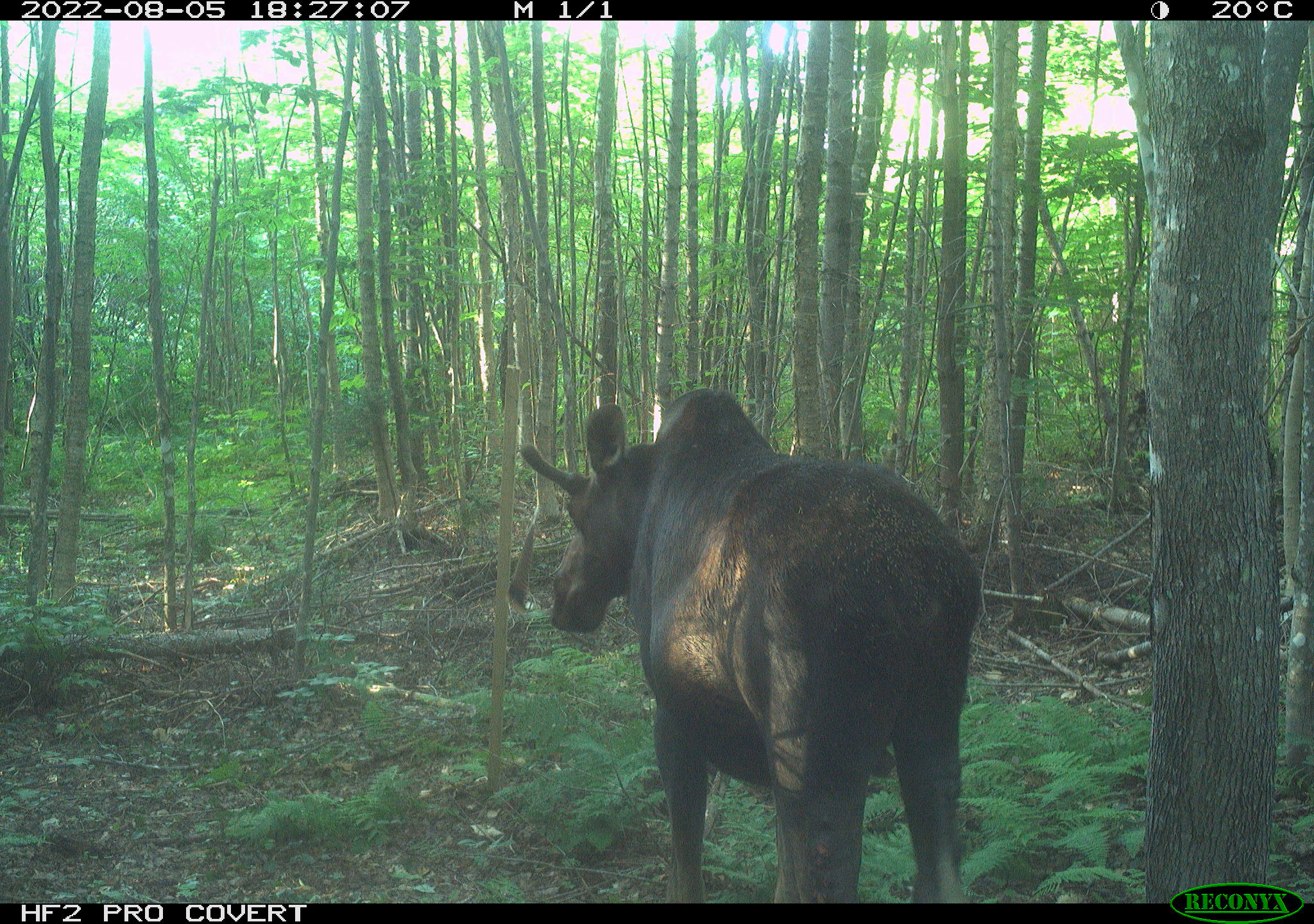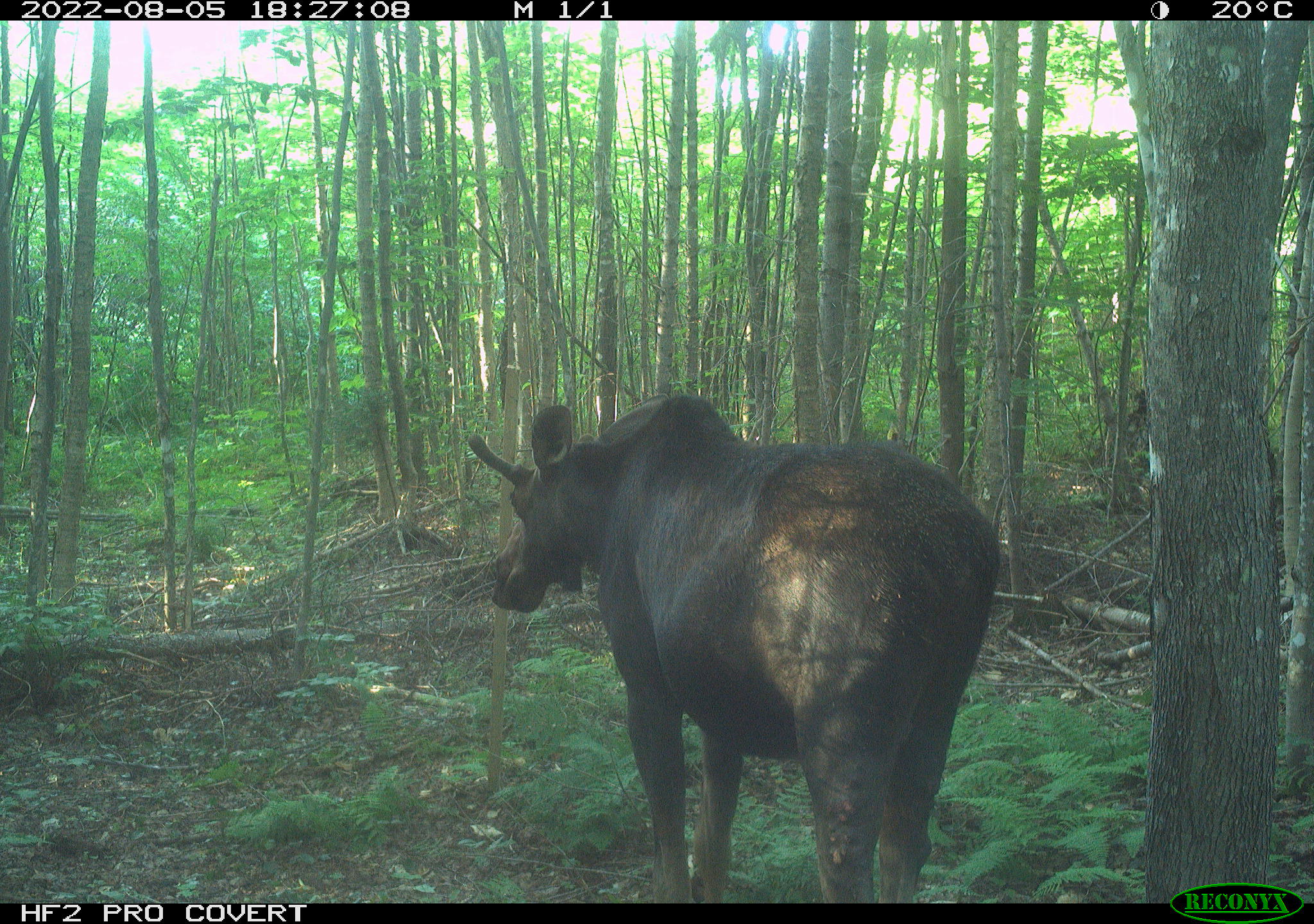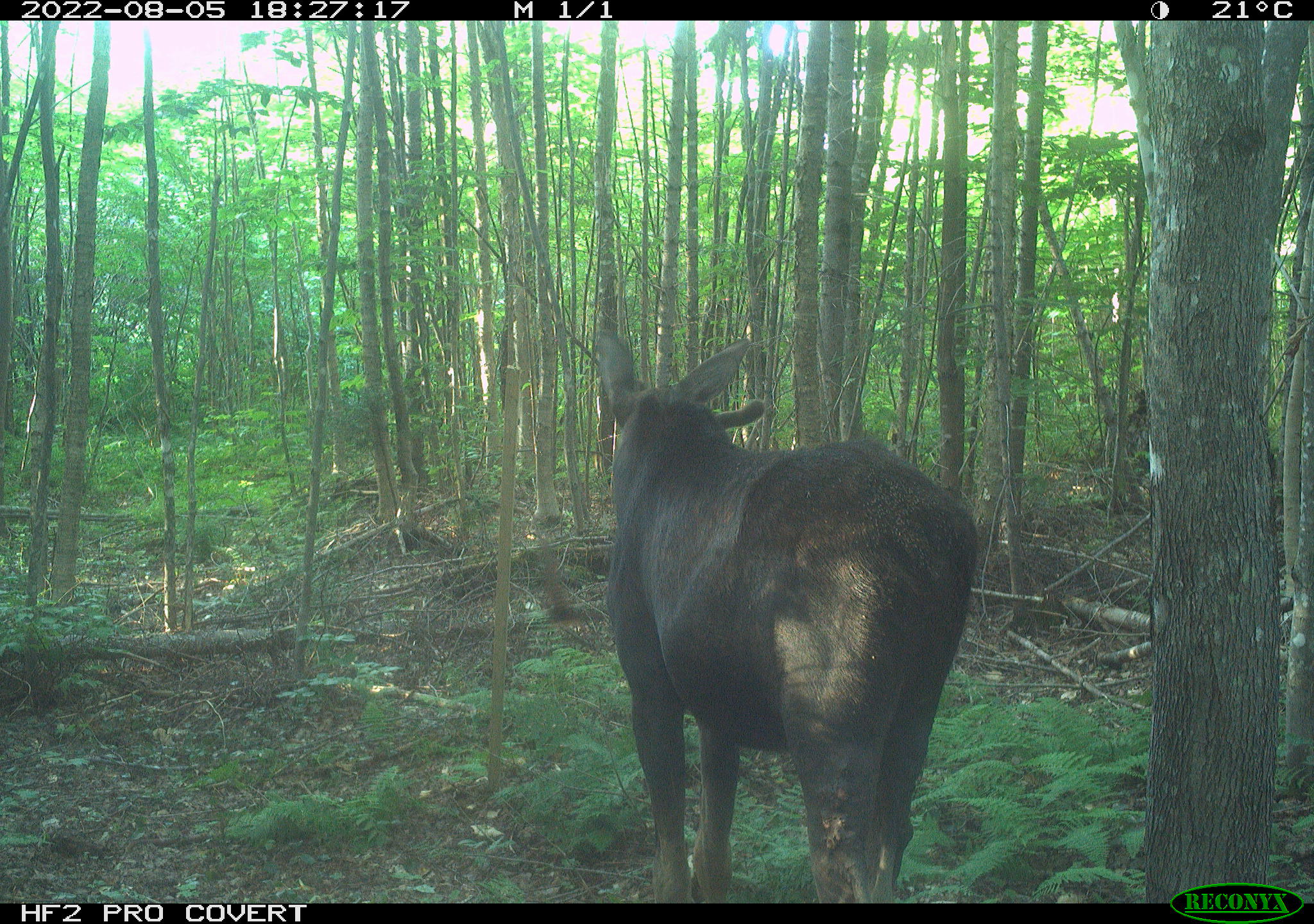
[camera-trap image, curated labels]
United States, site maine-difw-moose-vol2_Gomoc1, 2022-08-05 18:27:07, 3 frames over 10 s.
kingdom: Animalia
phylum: Chordata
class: Mammalia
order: Artiodactyla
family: Cervidae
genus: Alces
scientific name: Alces alces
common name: moose